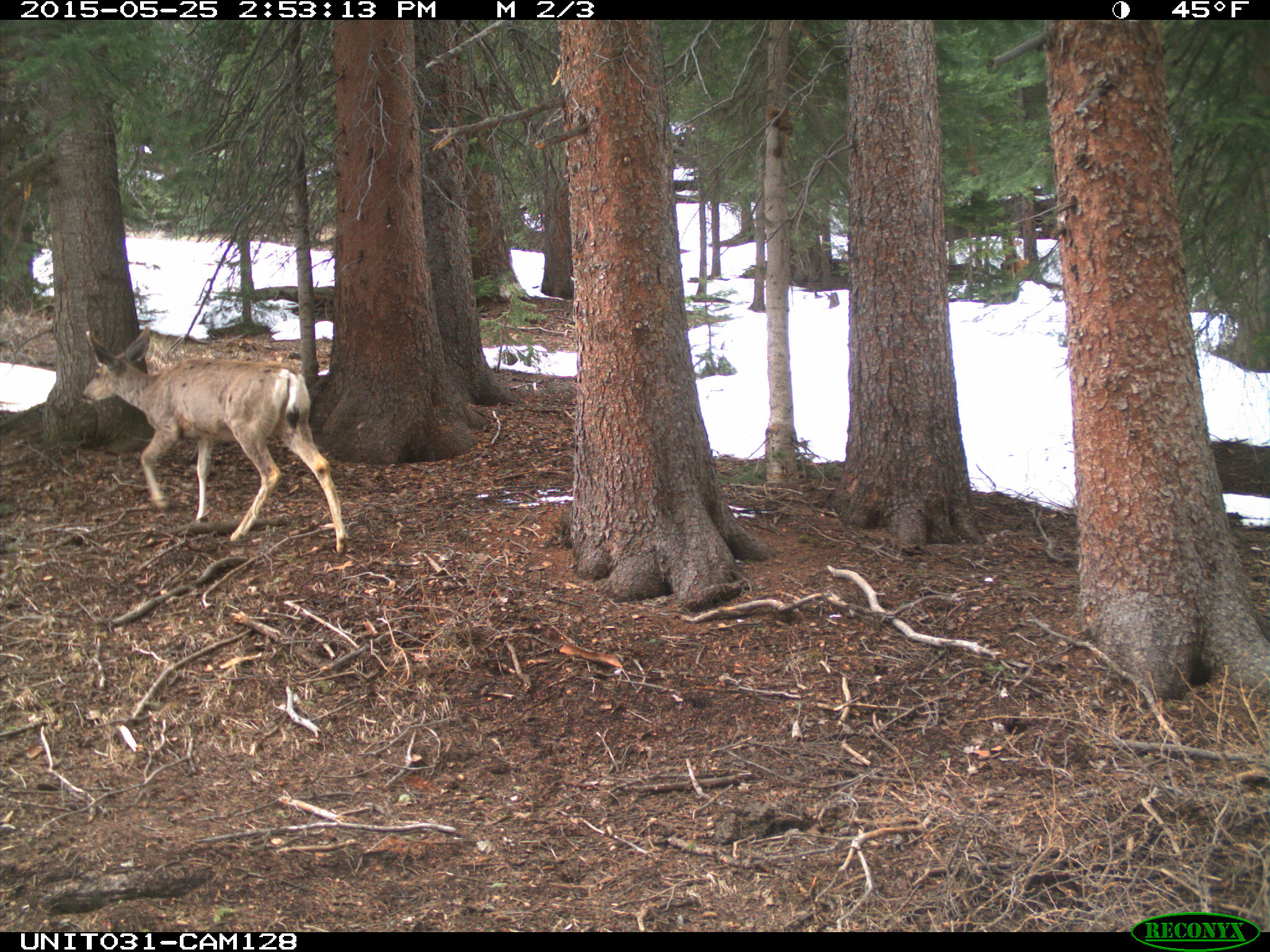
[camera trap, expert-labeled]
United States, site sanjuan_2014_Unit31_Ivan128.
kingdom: Animalia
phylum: Chordata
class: Mammalia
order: Artiodactyla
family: Cervidae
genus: Odocoileus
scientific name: Odocoileus hemionus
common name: mule deer